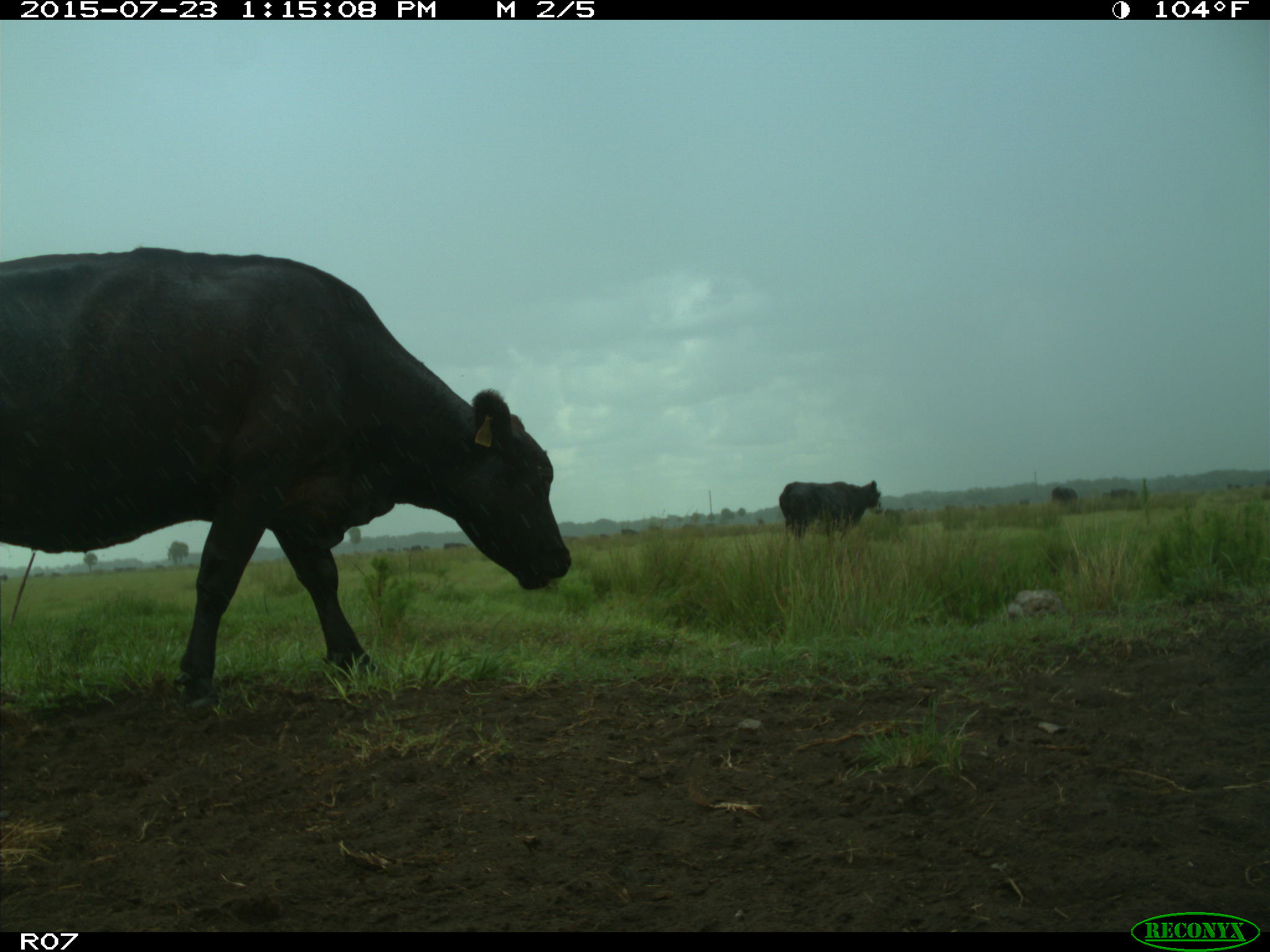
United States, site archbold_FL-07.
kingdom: Animalia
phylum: Chordata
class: Mammalia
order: Artiodactyla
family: Bovidae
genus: Bos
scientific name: Bos taurus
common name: domestic cow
Bos taurus (domestic cow).